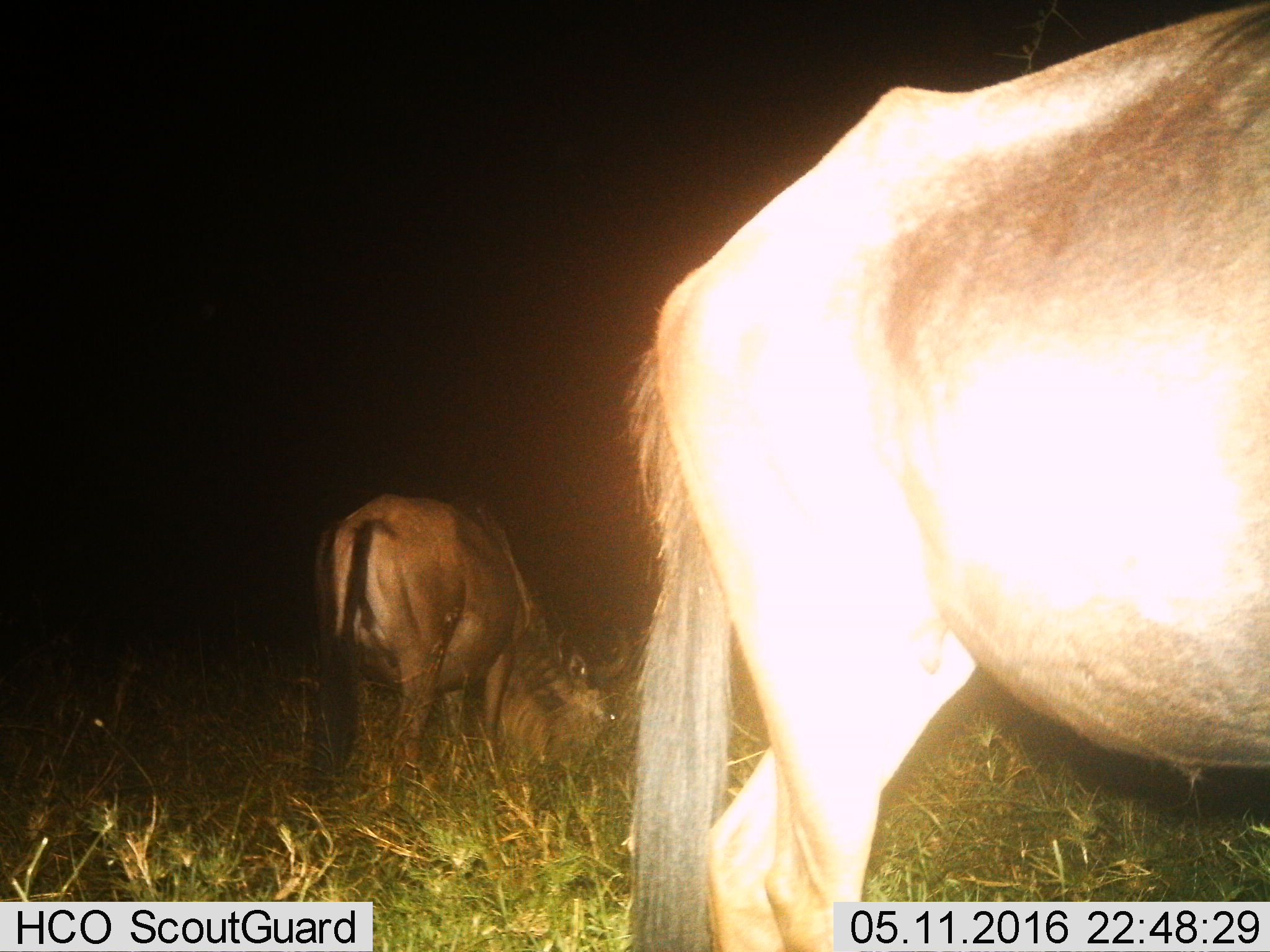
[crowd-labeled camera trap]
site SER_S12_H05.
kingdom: Animalia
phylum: Chordata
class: Mammalia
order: Artiodactyla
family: Bovidae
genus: Connochaetes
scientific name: Connochaetes taurinus taurinus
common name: blue wildebeest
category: wildebeestblue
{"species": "wildebeestblue (blue wildebeest) (Connochaetes taurinus taurinus)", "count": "2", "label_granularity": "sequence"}